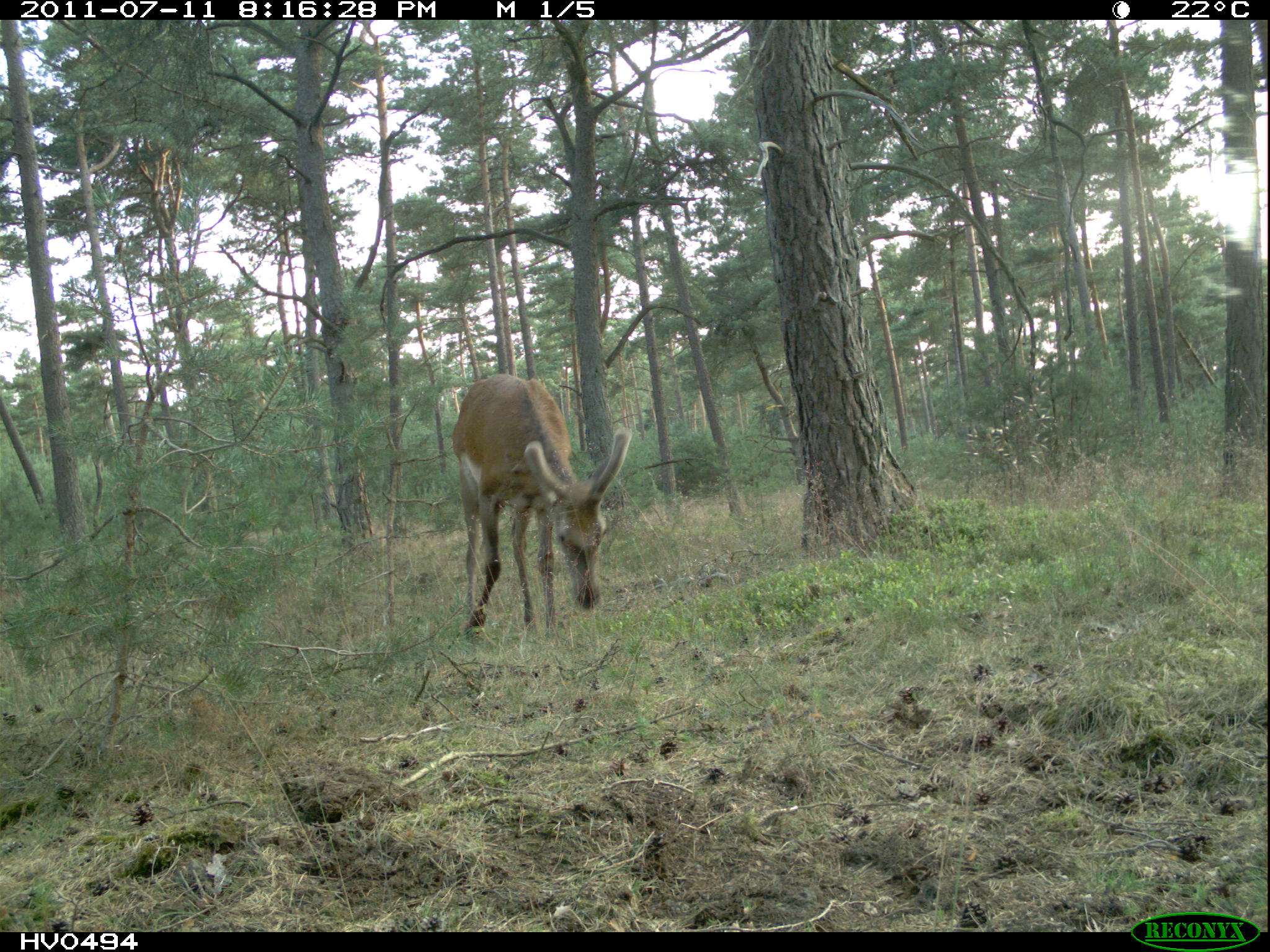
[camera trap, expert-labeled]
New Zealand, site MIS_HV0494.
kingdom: Animalia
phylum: Chordata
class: Mammalia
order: Artiodactyla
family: Cervidae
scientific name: Cervidae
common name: deer